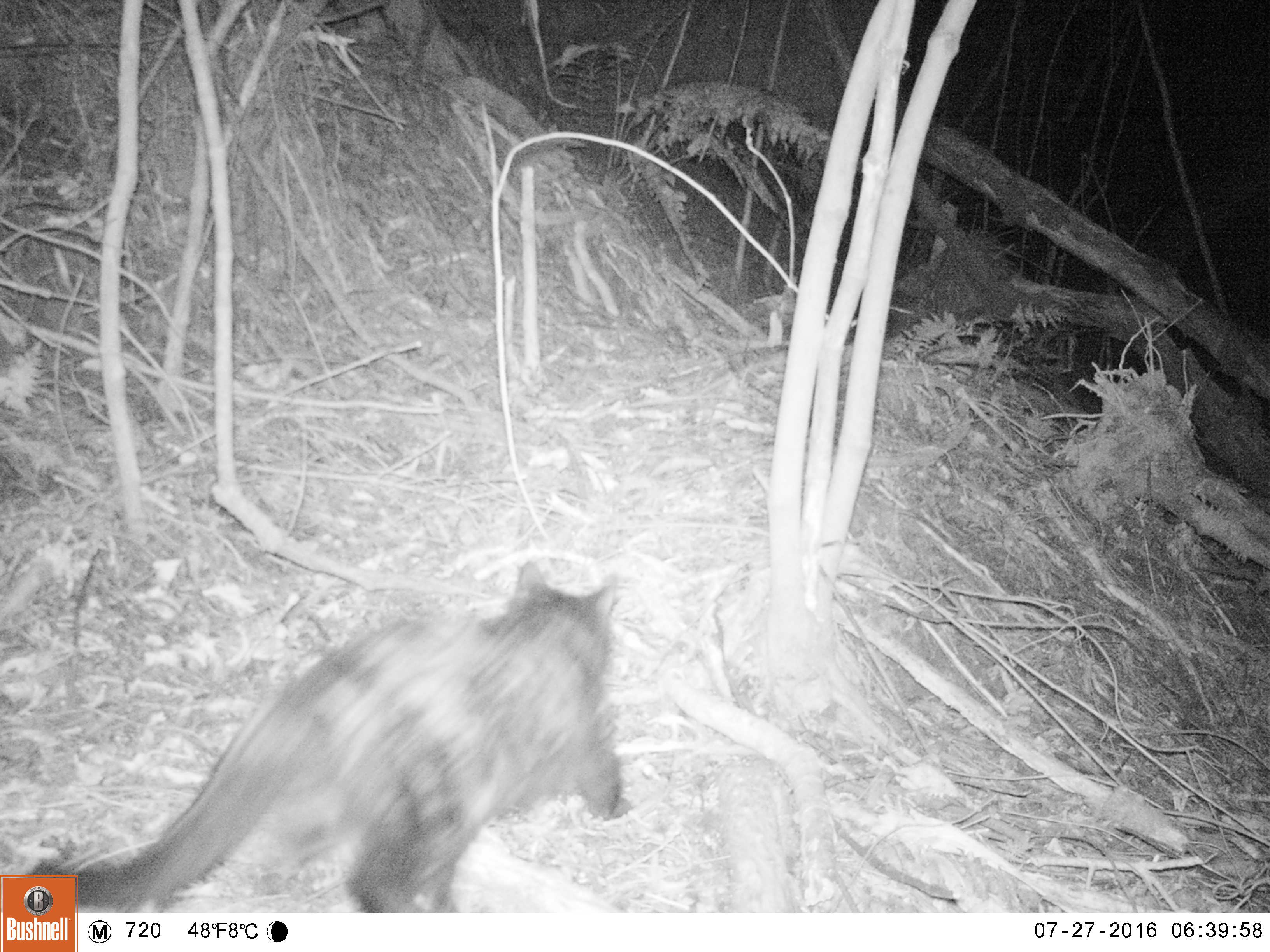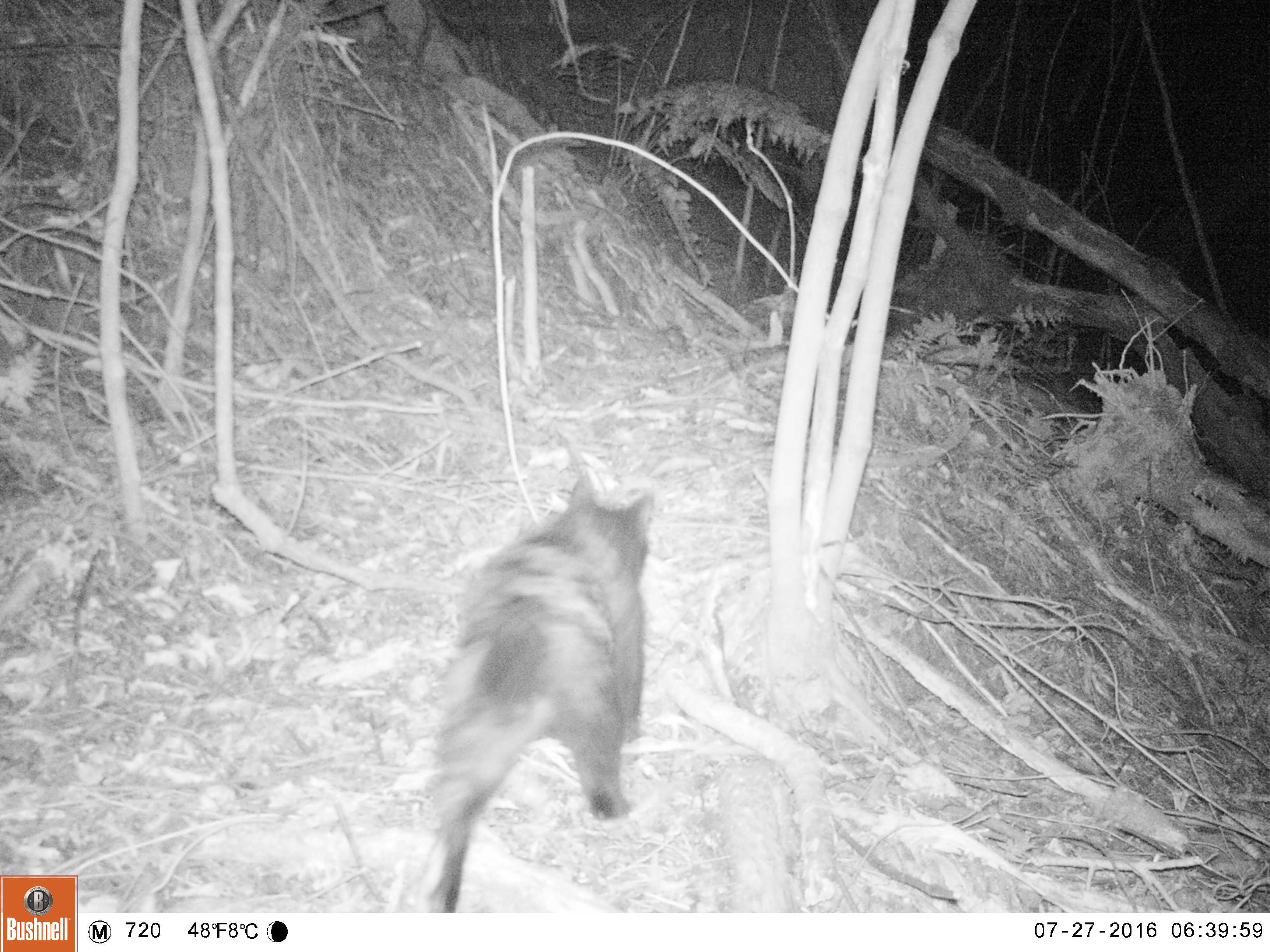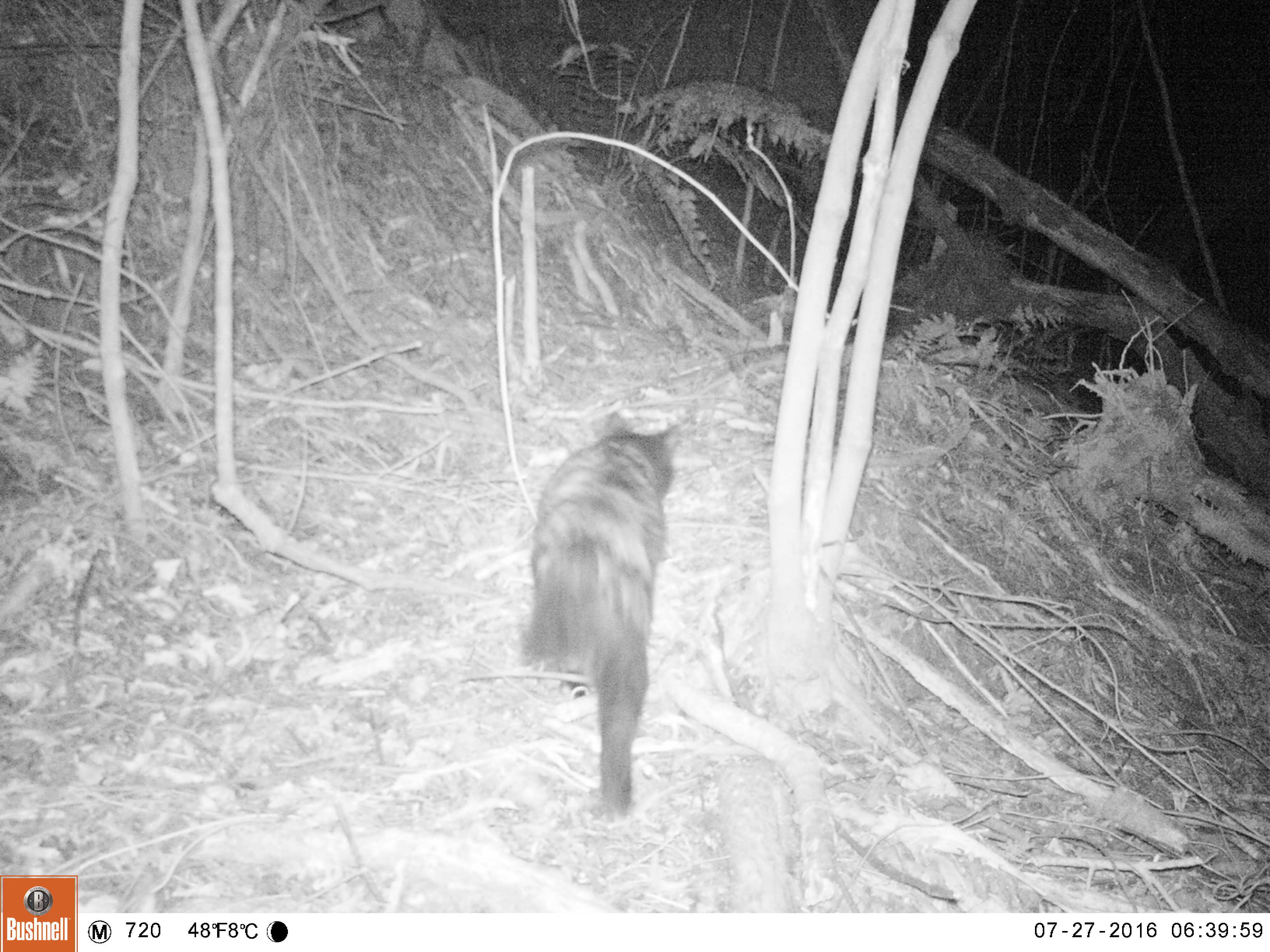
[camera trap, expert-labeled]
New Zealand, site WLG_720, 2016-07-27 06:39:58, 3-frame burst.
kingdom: Animalia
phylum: Chordata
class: Mammalia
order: Carnivora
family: Felidae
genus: Felis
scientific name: Felis catus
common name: domestic cat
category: cat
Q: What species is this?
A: Cat (domestic cat) (Felis catus).